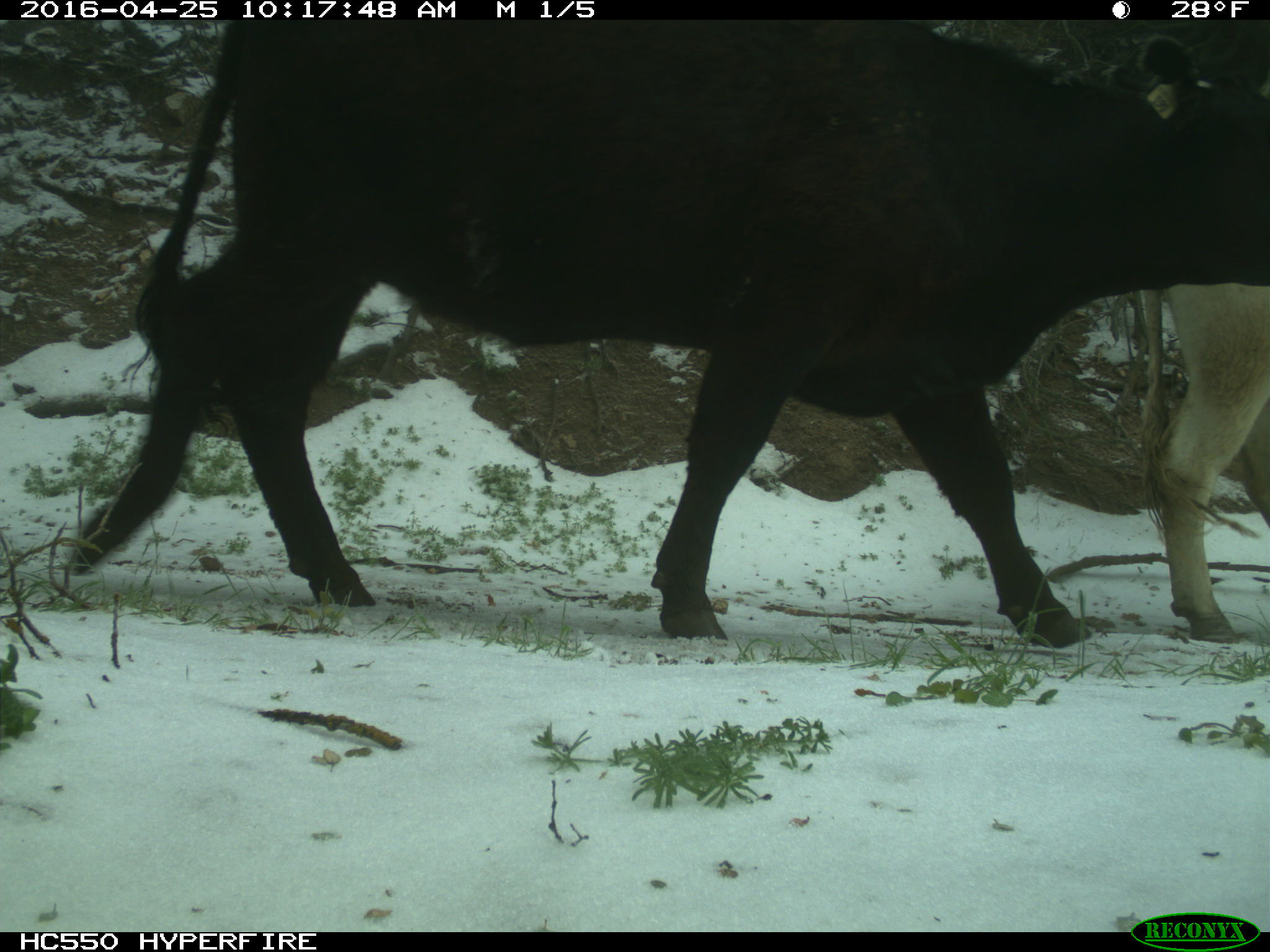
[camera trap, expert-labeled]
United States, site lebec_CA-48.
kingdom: Animalia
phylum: Chordata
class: Mammalia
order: Artiodactyla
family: Bovidae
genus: Bos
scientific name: Bos taurus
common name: domestic cow